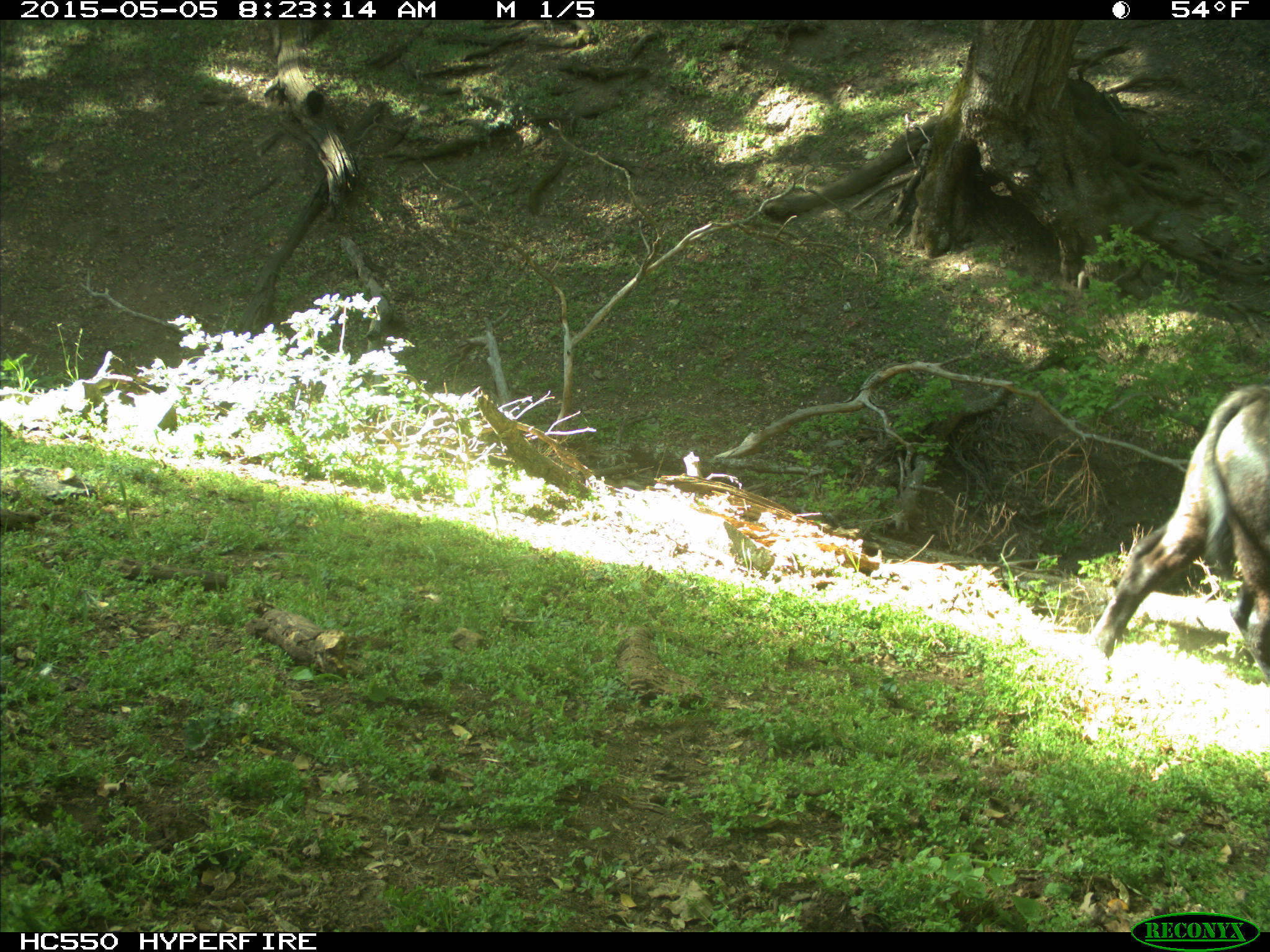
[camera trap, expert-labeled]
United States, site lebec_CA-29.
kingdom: Animalia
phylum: Chordata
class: Mammalia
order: Artiodactyla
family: Bovidae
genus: Bos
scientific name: Bos taurus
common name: domestic cow